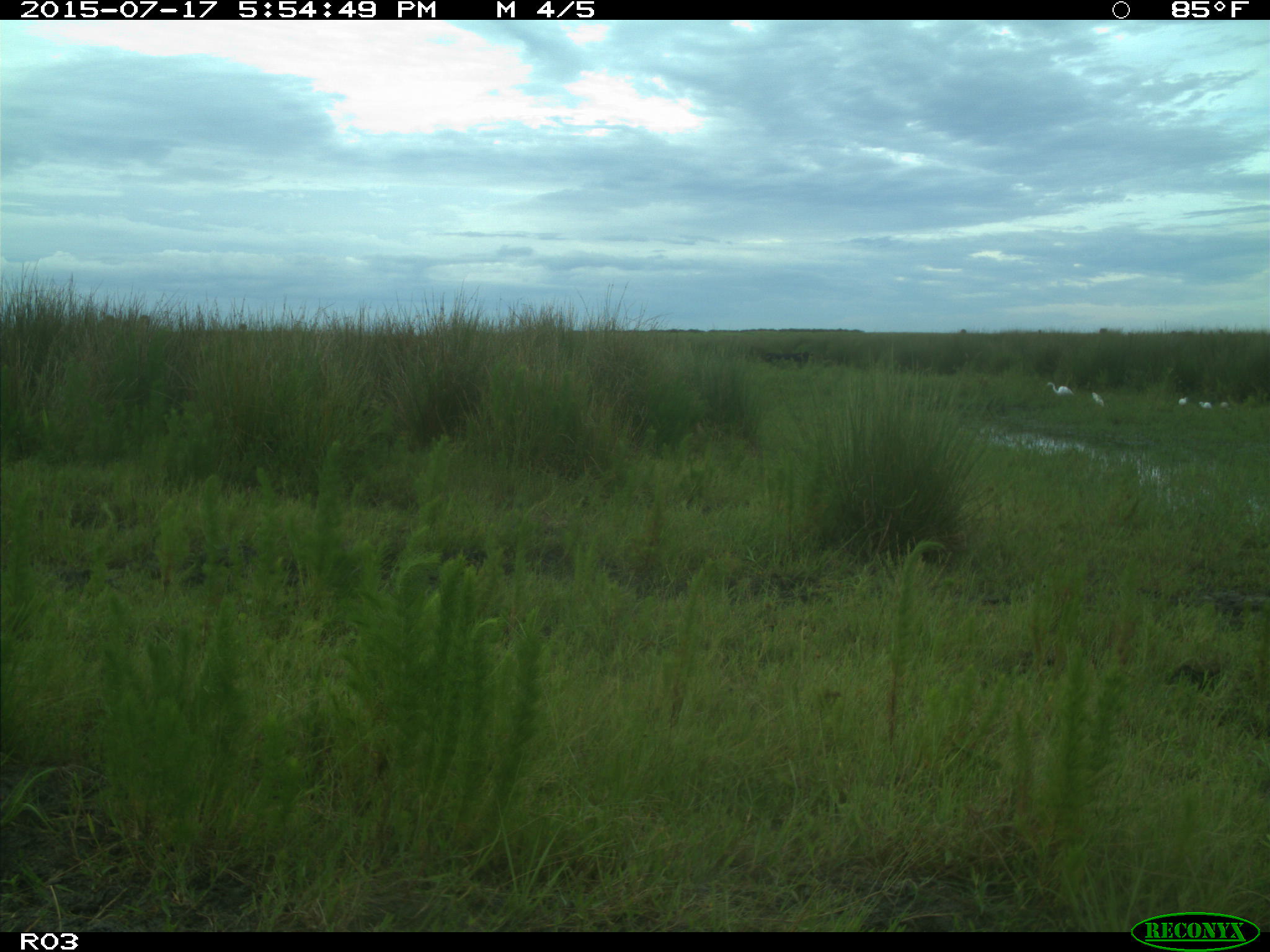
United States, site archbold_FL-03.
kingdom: Animalia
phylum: Chordata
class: Aves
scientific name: Aves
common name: birds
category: unidentified bird